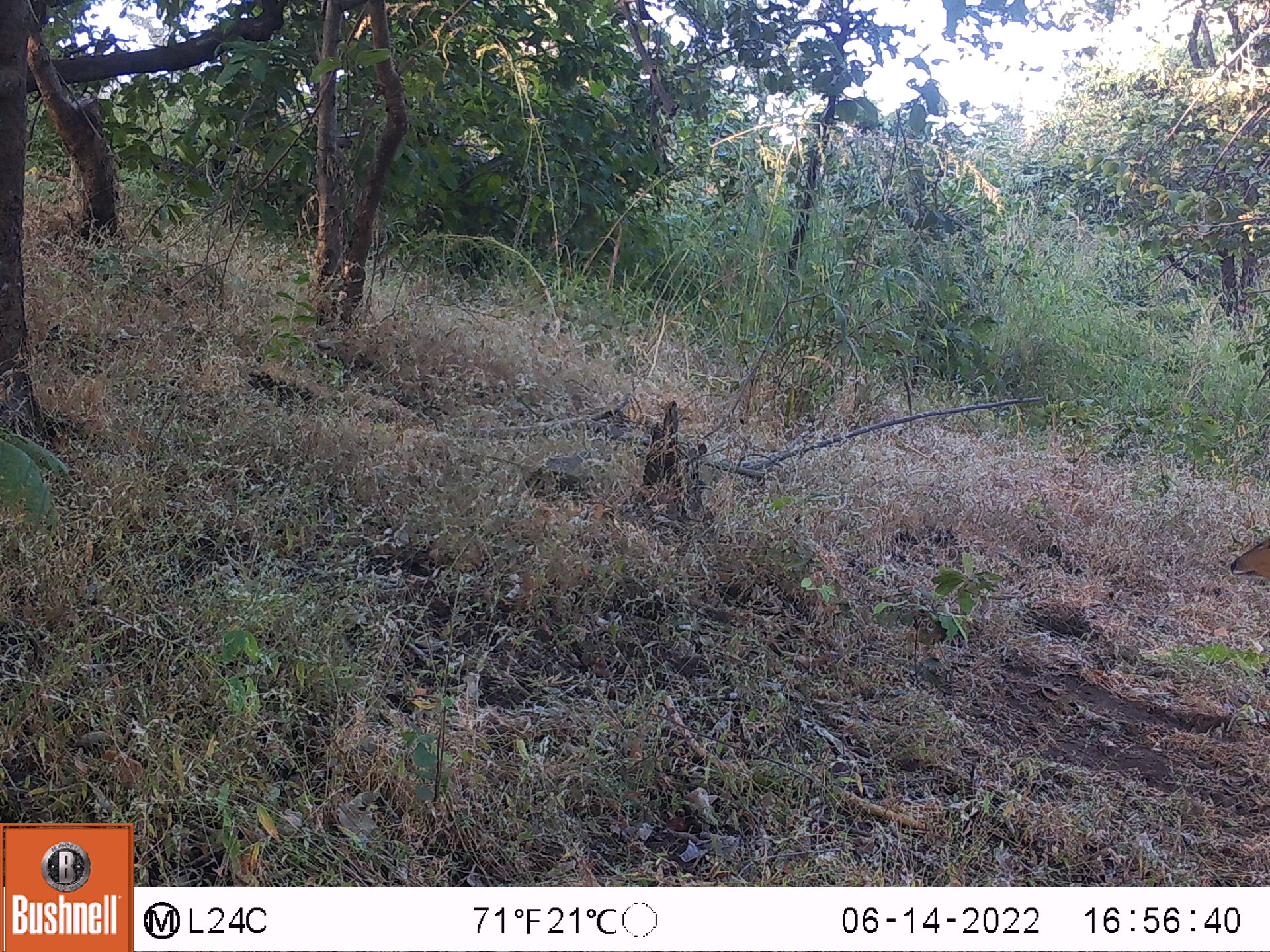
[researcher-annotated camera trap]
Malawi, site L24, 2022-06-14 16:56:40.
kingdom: Animalia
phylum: Chordata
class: Mammalia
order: Artiodactyla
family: Bovidae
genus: Tragelaphus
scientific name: Tragelaphus sylvaticus sylvaticus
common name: cape bushbuck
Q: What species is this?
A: Cape bushbuck (Tragelaphus sylvaticus sylvaticus).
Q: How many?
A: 1.